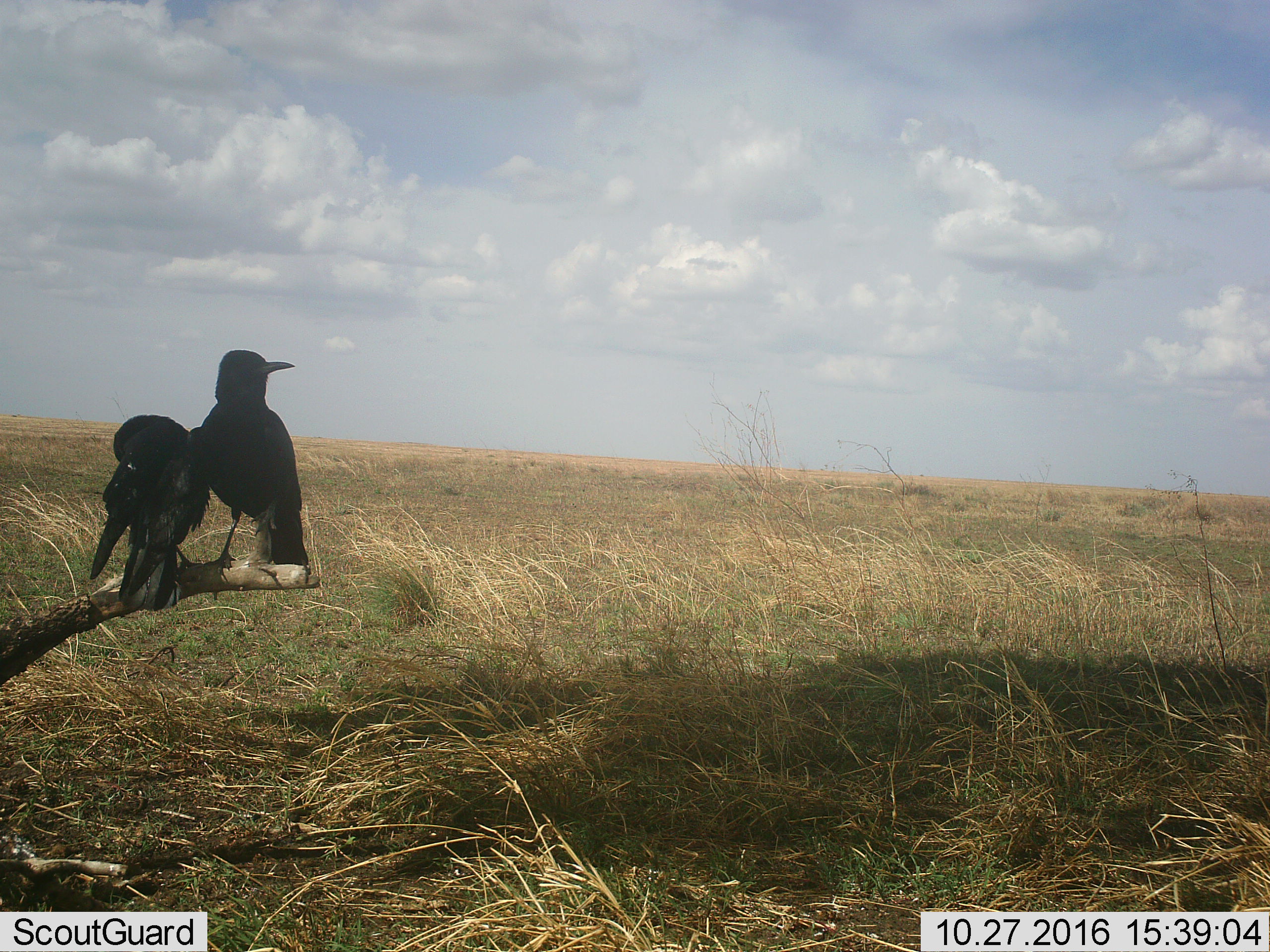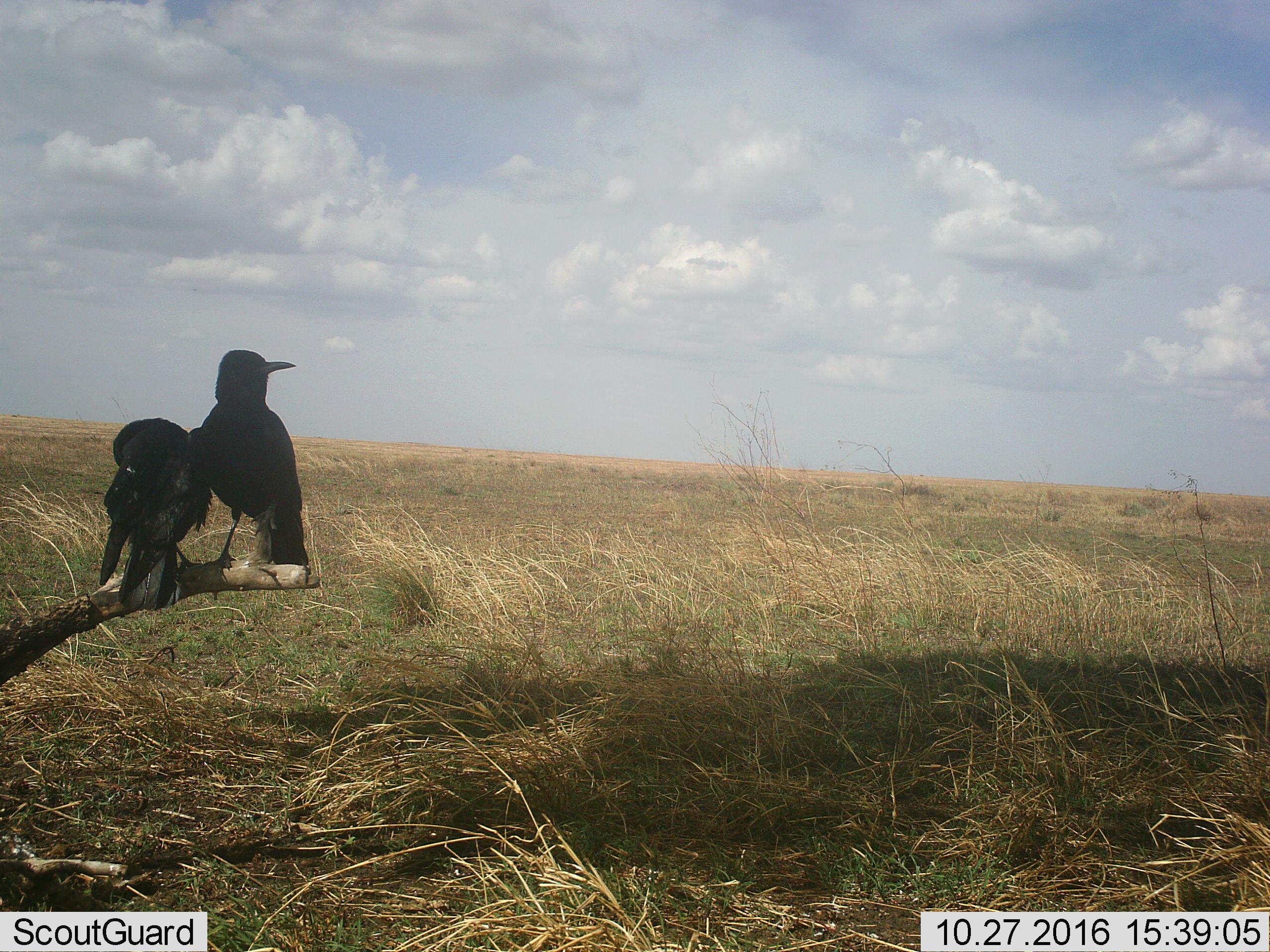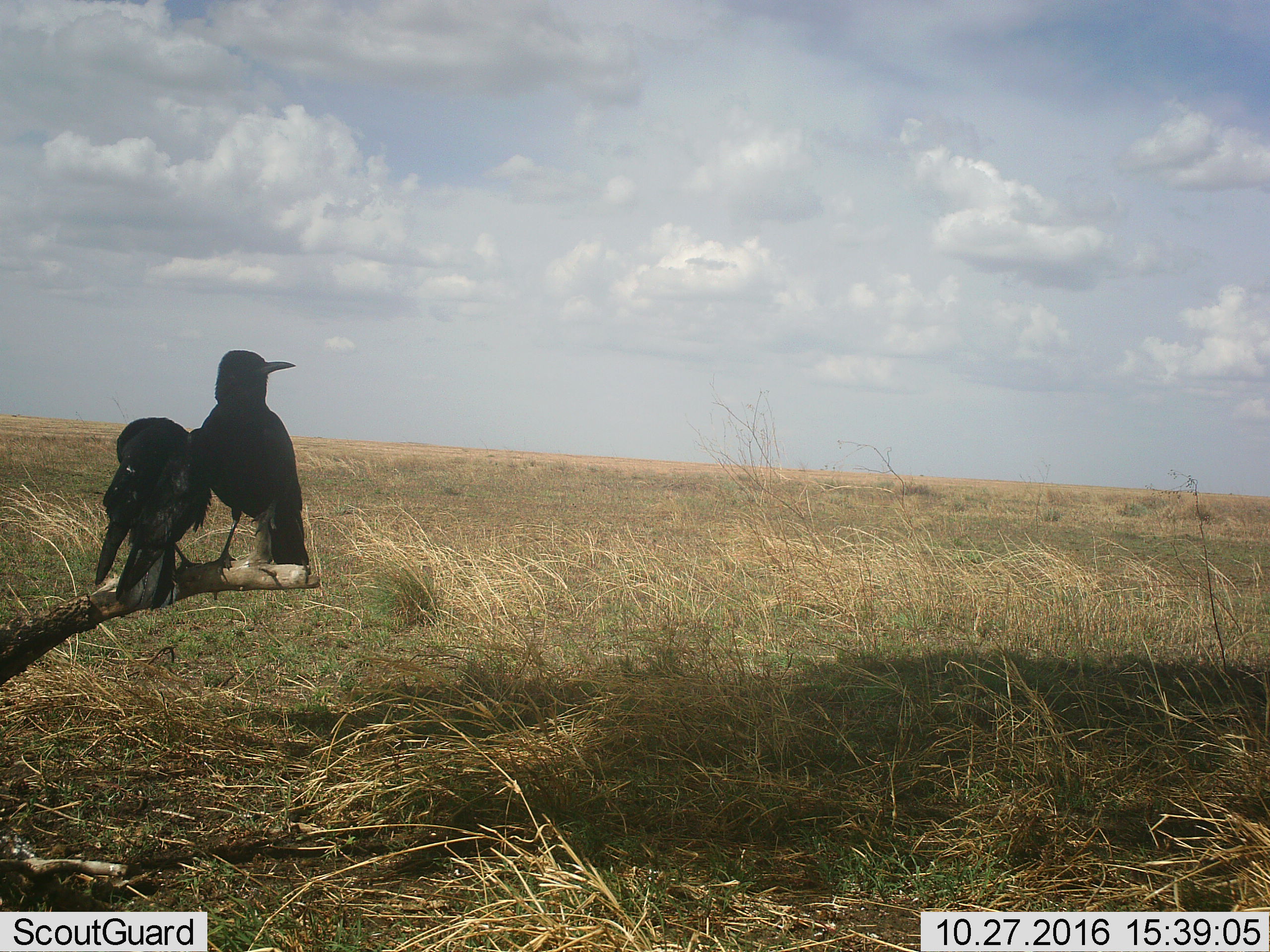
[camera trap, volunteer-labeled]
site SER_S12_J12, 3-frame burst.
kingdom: Animalia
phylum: Chordata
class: Aves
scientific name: Aves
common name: bird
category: birdother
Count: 2.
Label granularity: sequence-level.